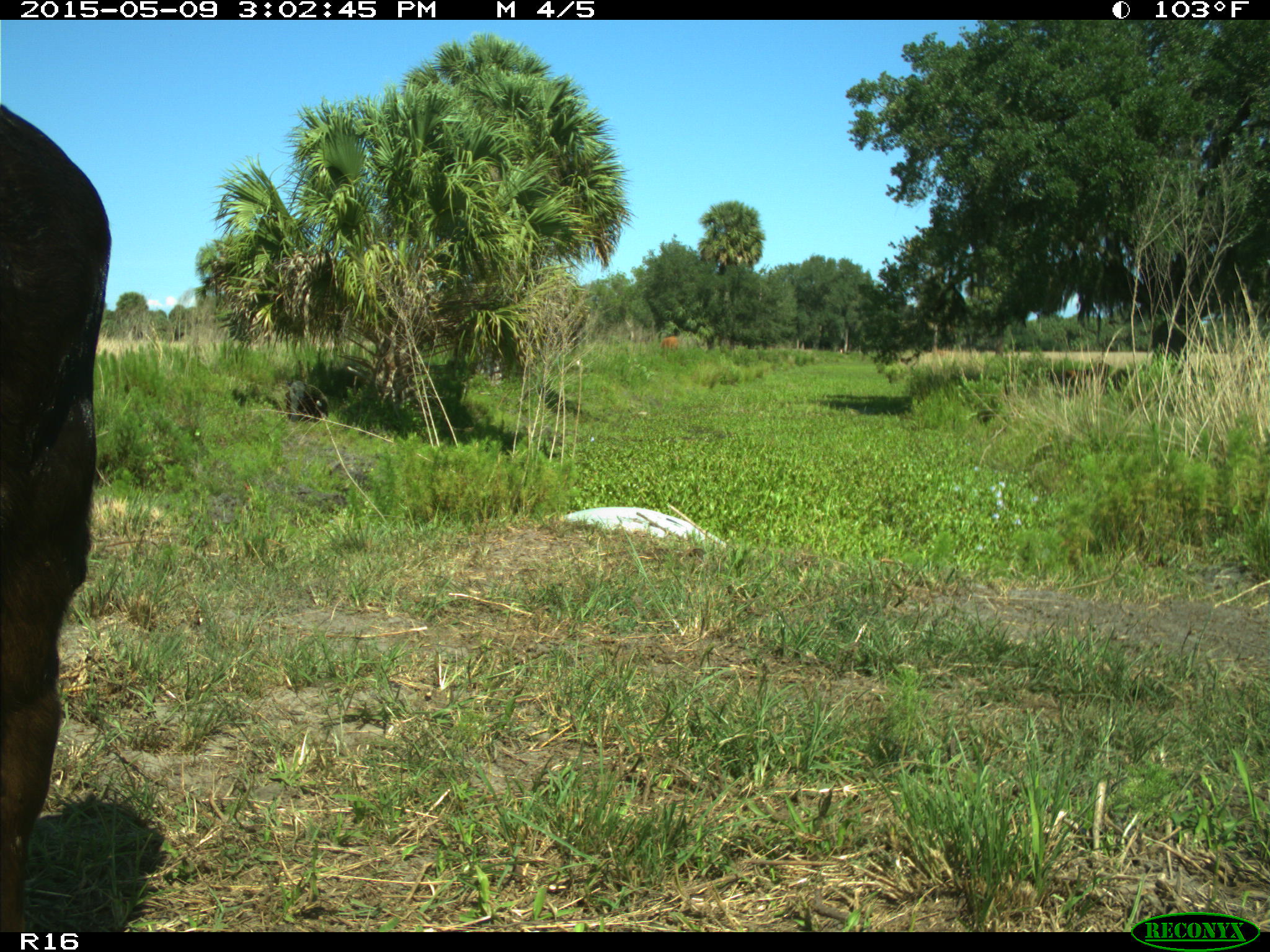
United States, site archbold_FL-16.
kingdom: Animalia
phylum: Chordata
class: Mammalia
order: Artiodactyla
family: Bovidae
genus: Bos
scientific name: Bos taurus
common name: domestic cow